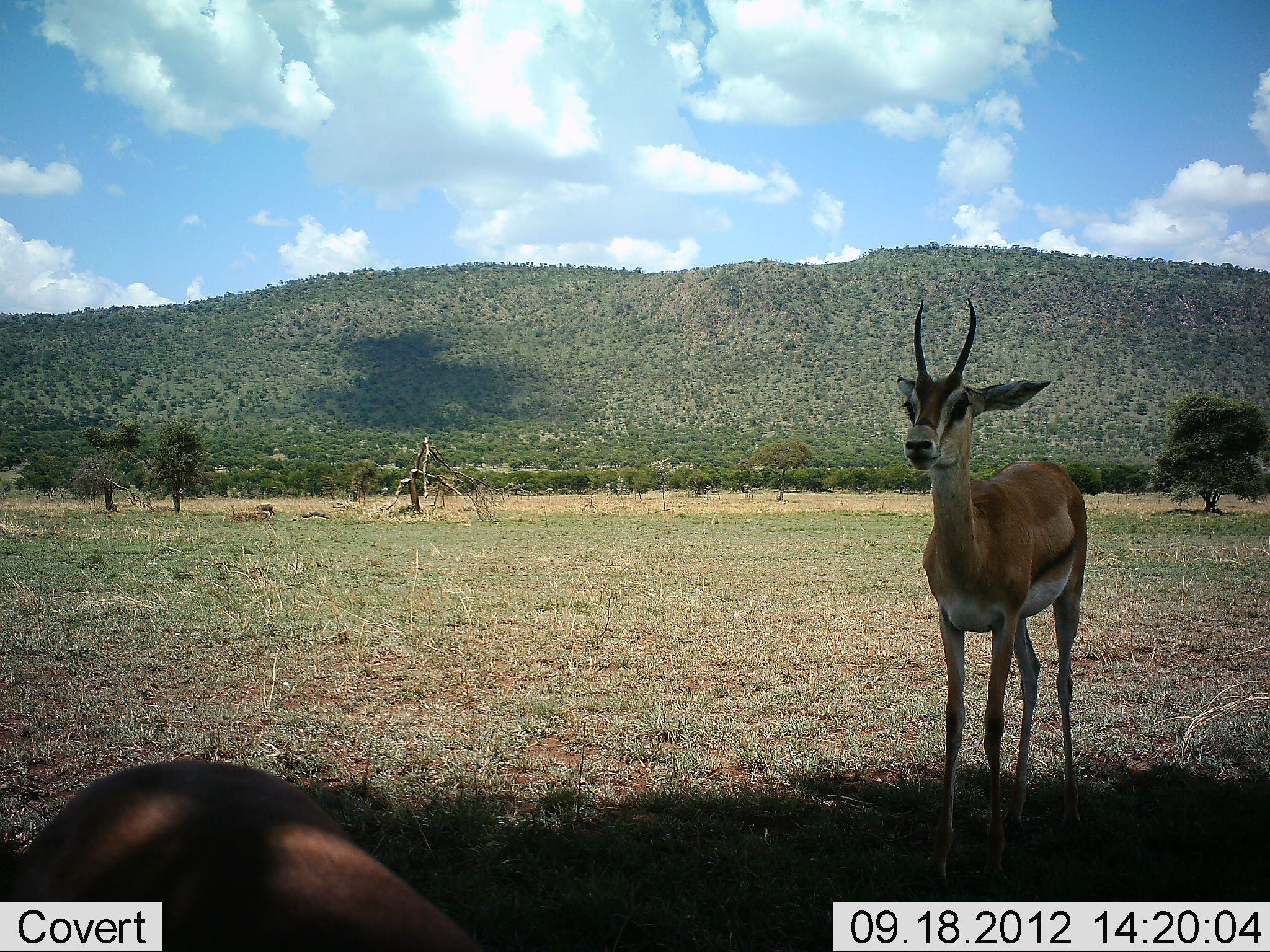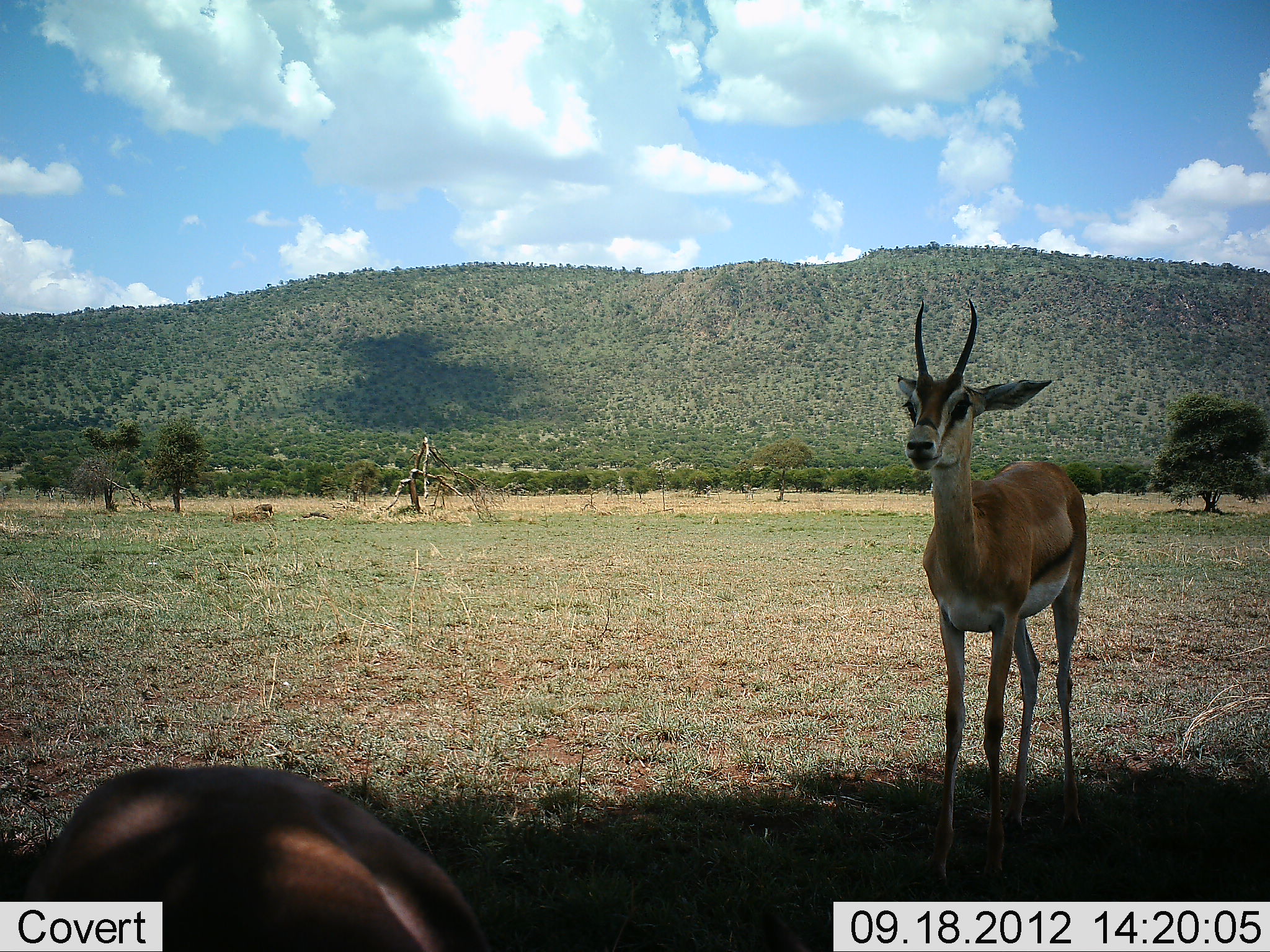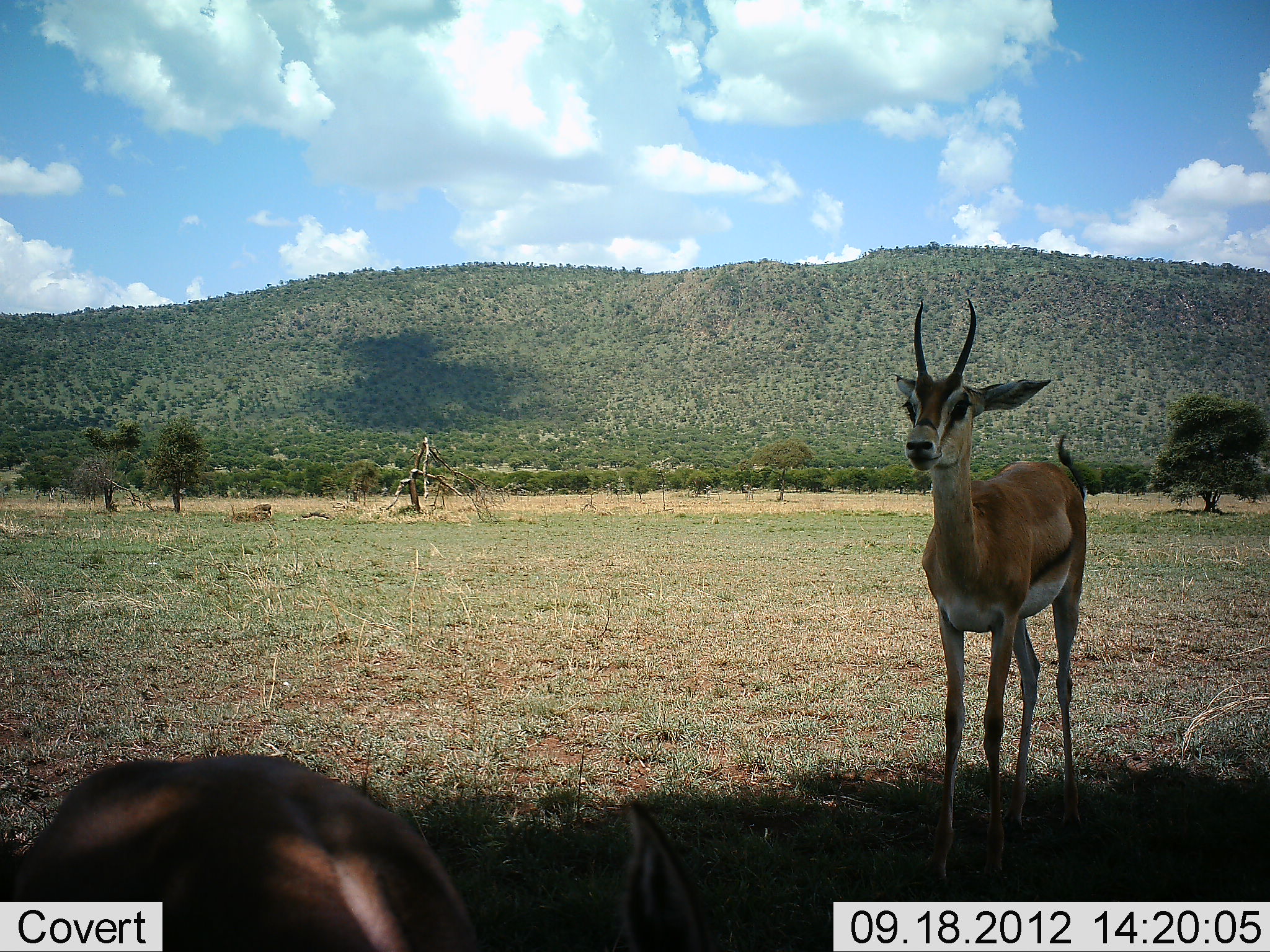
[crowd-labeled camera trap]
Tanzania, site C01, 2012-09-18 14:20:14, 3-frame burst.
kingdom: Animalia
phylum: Chordata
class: Mammalia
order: Artiodactyla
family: Bovidae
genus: Eudorcas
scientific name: Eudorcas thomsonii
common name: thomson's gazelle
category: gazellethomsons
Gazellethomsons (thomson's gazelle) (Eudorcas thomsonii), count 2. Behavior (volunteer vote fractions): standing 91%, resting 18%, moving 0%, interacting 0%. Young present (vote fraction): 0%. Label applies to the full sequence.